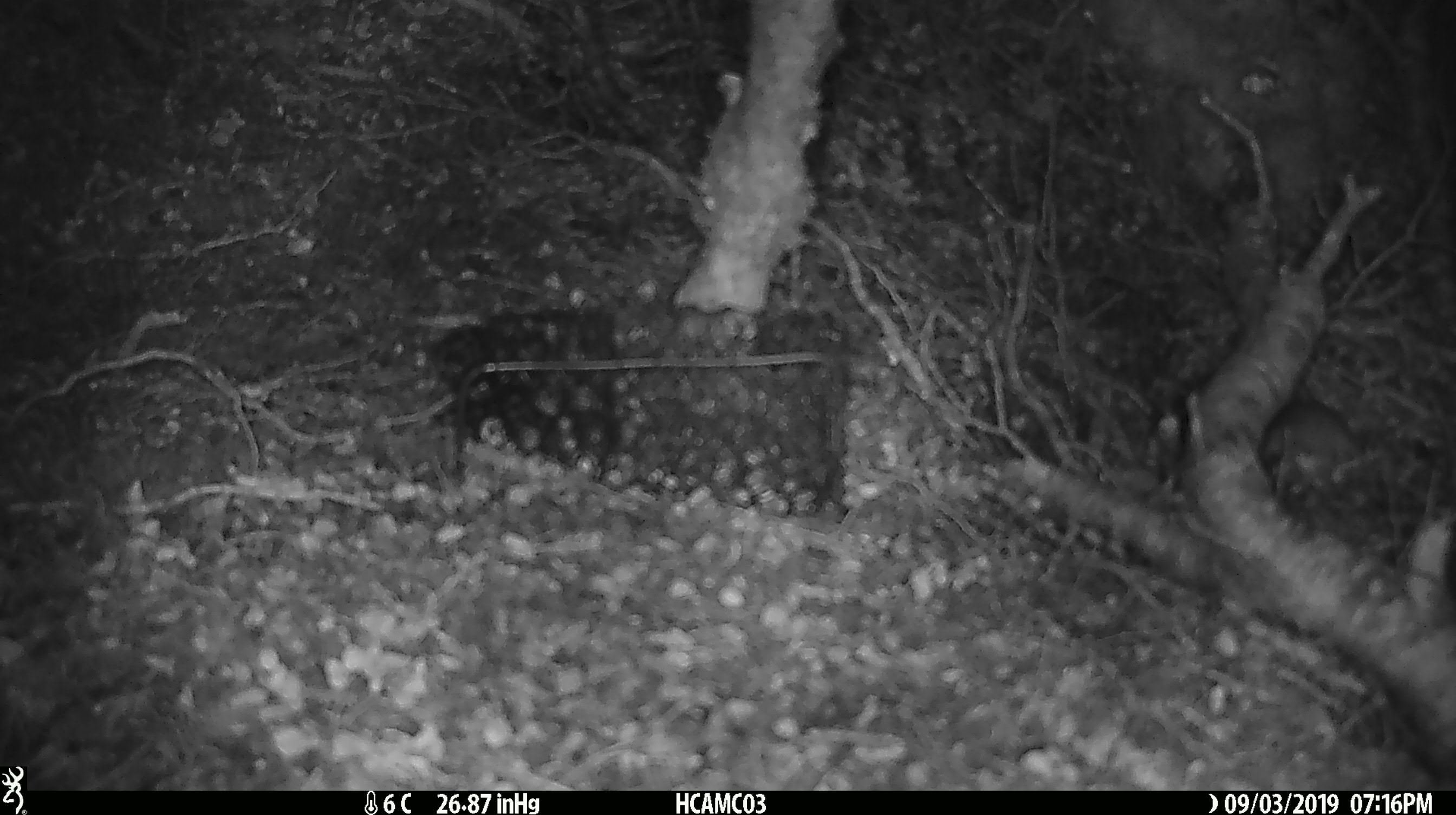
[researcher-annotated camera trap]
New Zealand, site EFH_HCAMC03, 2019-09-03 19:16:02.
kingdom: Animalia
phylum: Chordata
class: Mammalia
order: Rodentia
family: Muridae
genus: Mus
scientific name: Mus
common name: mouse